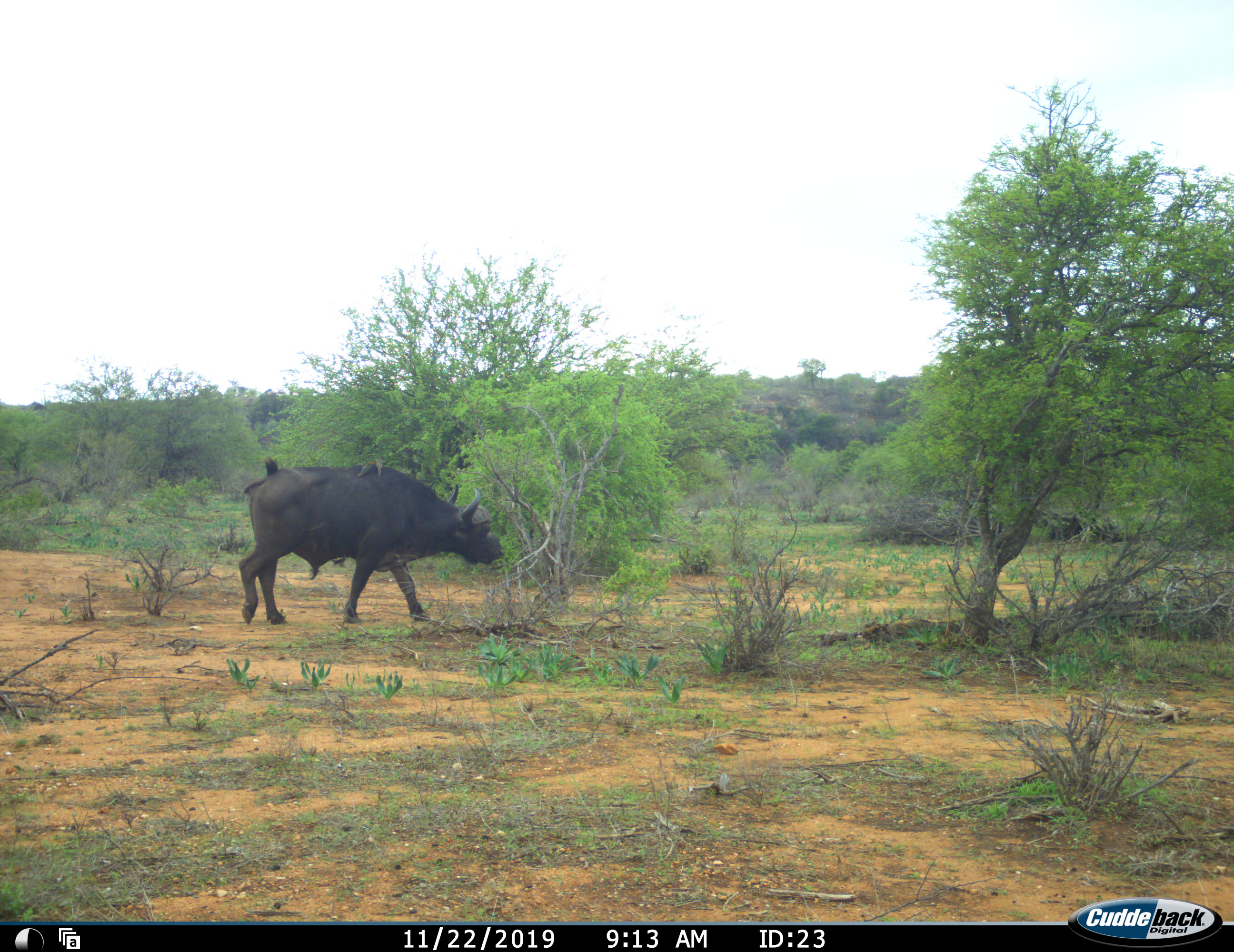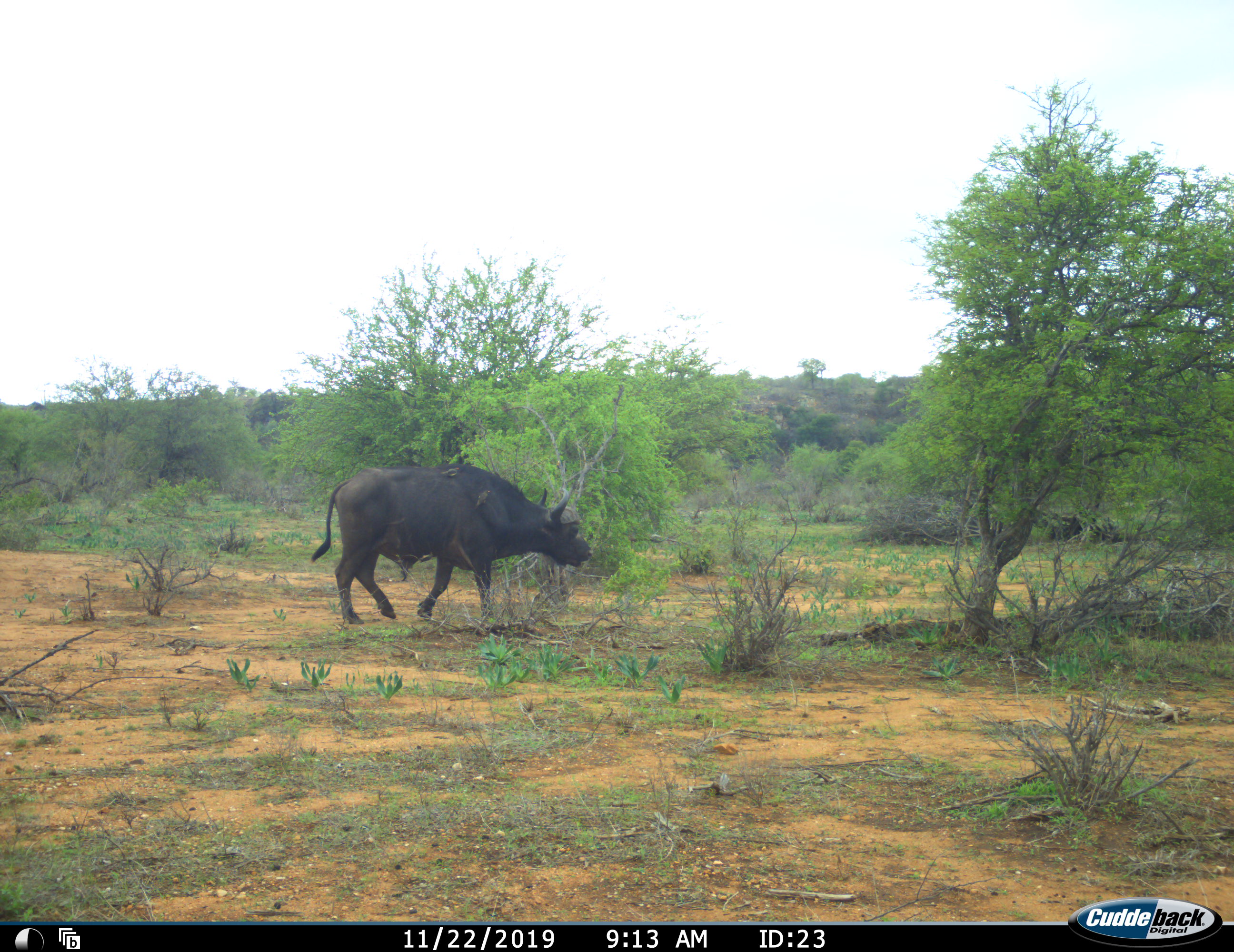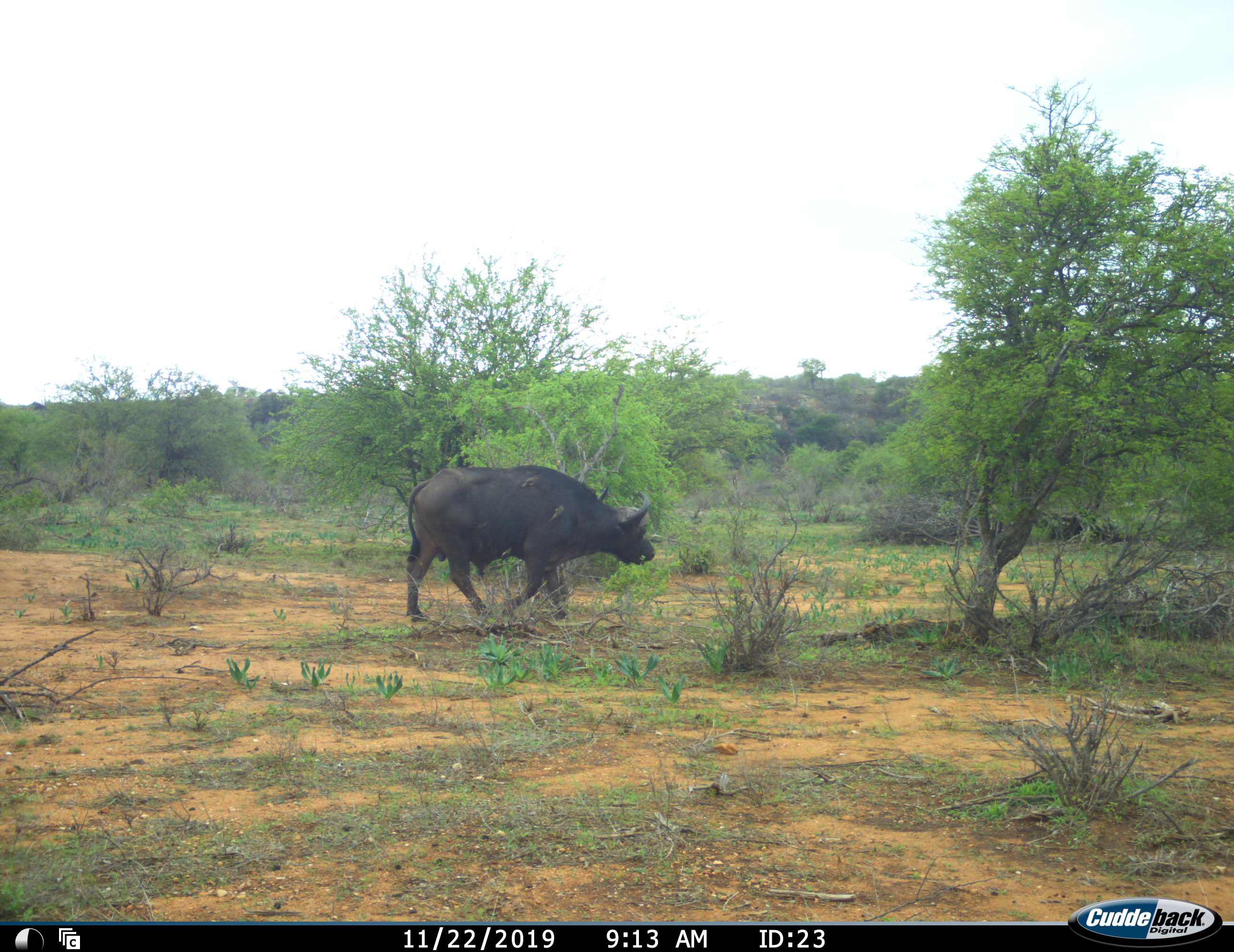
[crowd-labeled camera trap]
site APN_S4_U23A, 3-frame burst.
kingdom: Animalia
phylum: Chordata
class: Mammalia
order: Artiodactyla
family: Bovidae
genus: Syncerus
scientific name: Syncerus caffer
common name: african buffalo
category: buffalo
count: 1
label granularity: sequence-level